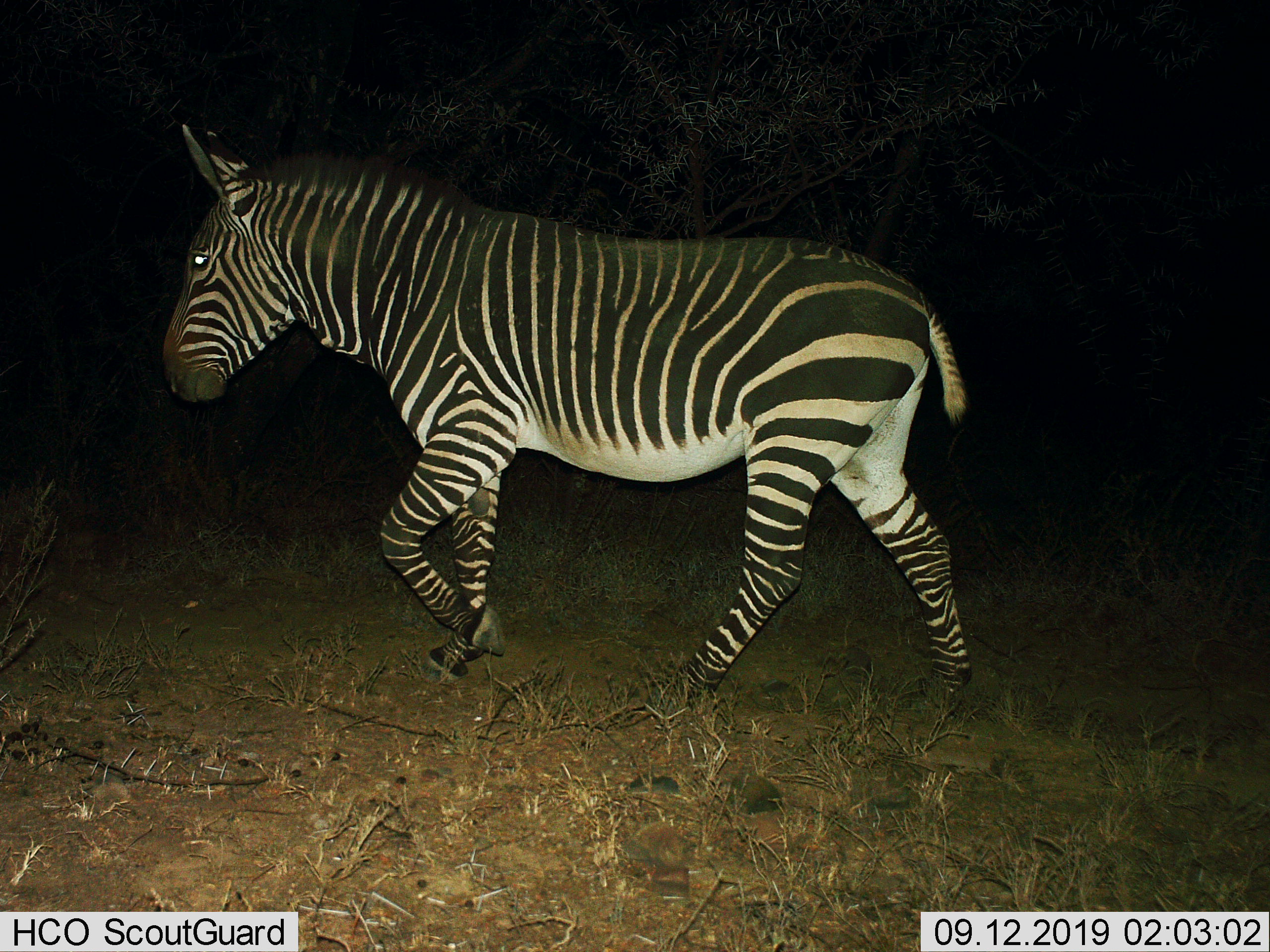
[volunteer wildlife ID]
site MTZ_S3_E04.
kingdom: Animalia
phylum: Chordata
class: Mammalia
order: Perissodactyla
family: Equidae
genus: Equus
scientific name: Equus zebra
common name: mountain zebra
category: zebramountain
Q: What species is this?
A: Zebramountain (mountain zebra) (Equus zebra).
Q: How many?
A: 1.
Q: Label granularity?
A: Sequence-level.